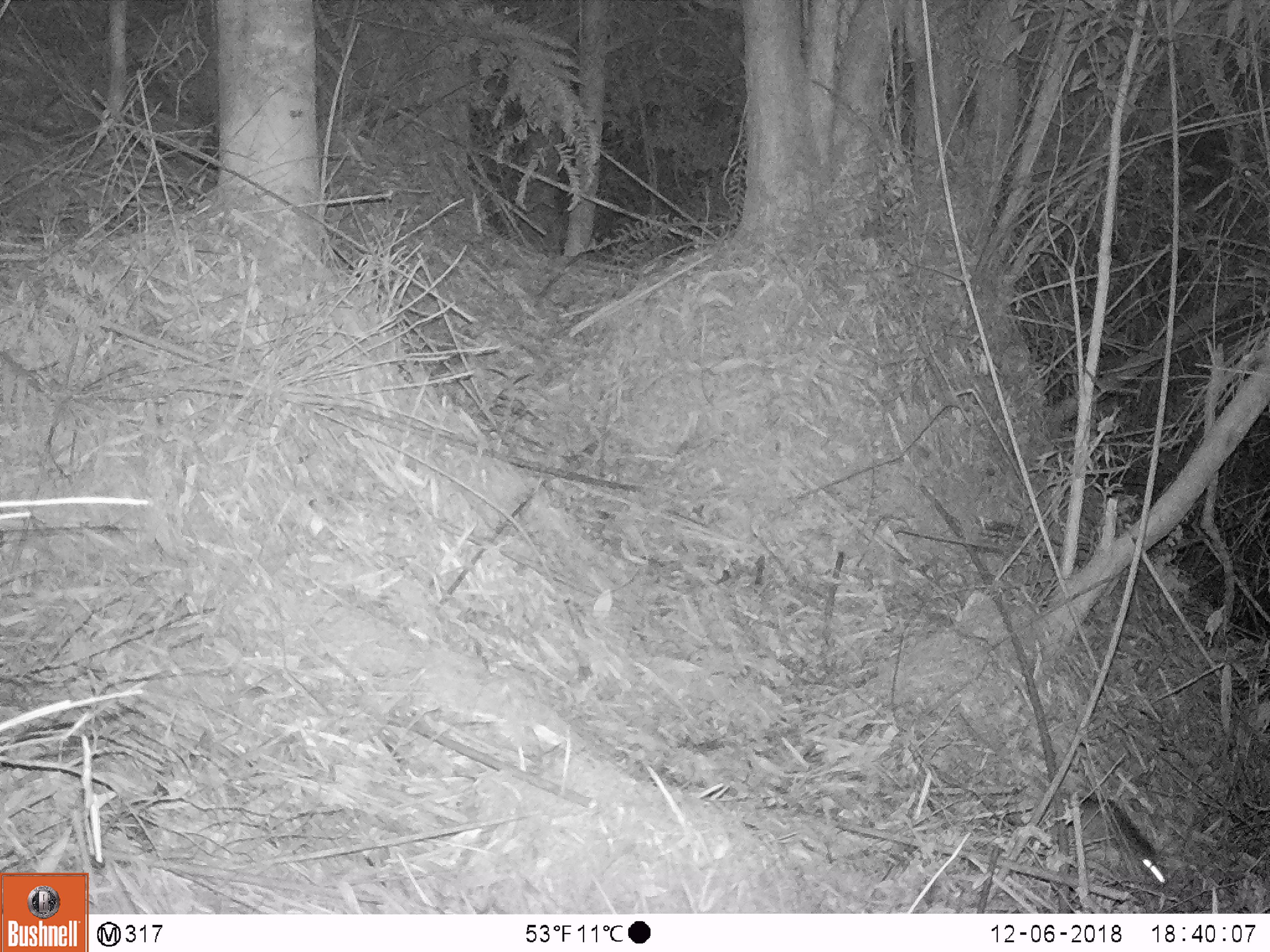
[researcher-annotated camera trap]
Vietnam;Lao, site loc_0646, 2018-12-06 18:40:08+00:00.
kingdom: Animalia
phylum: Chordata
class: Mammalia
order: Rodentia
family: Muridae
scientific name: Muridae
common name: old-world mice and rats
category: unidentified murid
Unidentified murid (old-world mice and rats) (Muridae). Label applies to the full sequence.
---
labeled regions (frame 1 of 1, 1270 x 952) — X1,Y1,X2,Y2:
unidentified murid: 958,711,1167,885